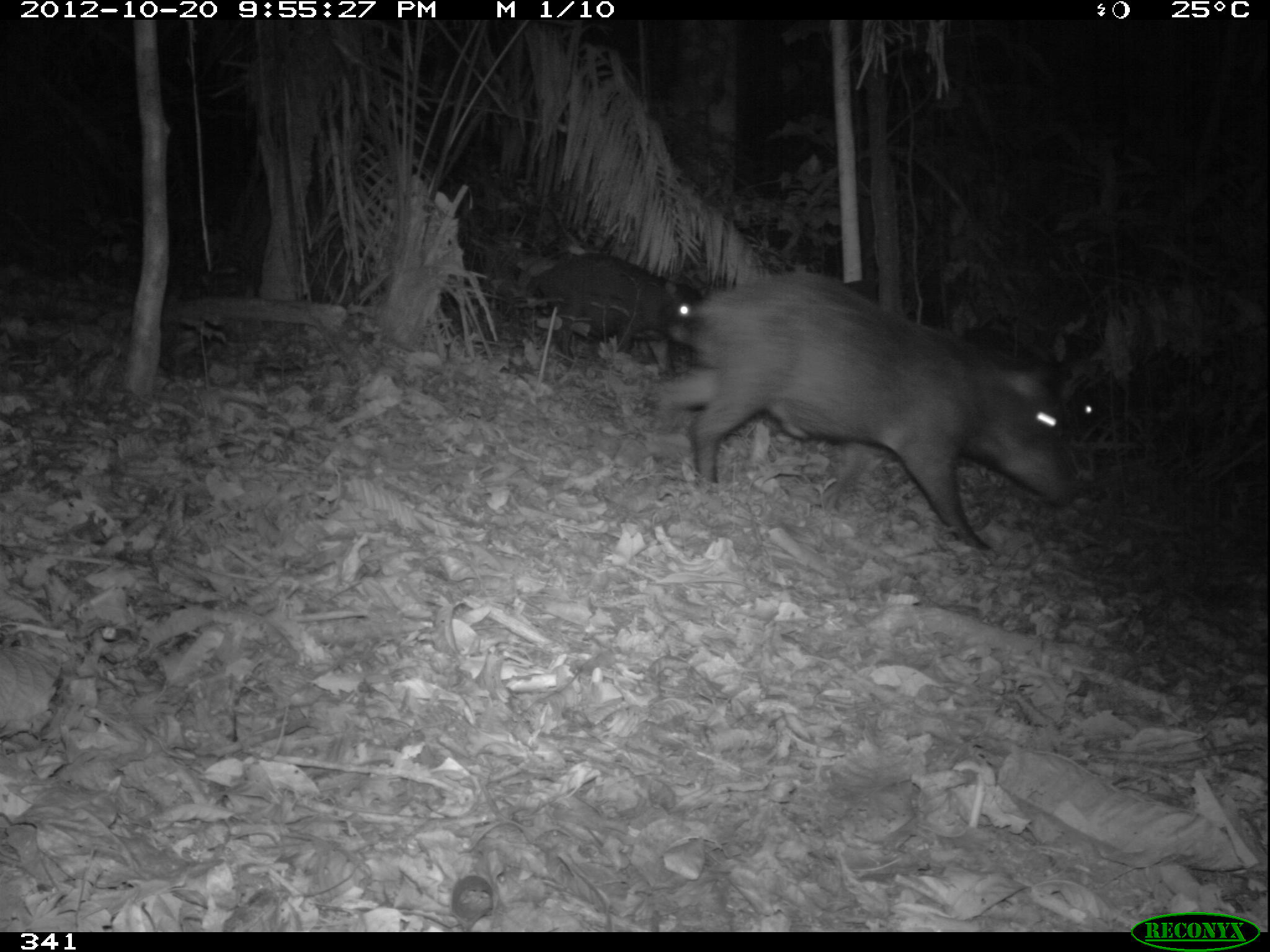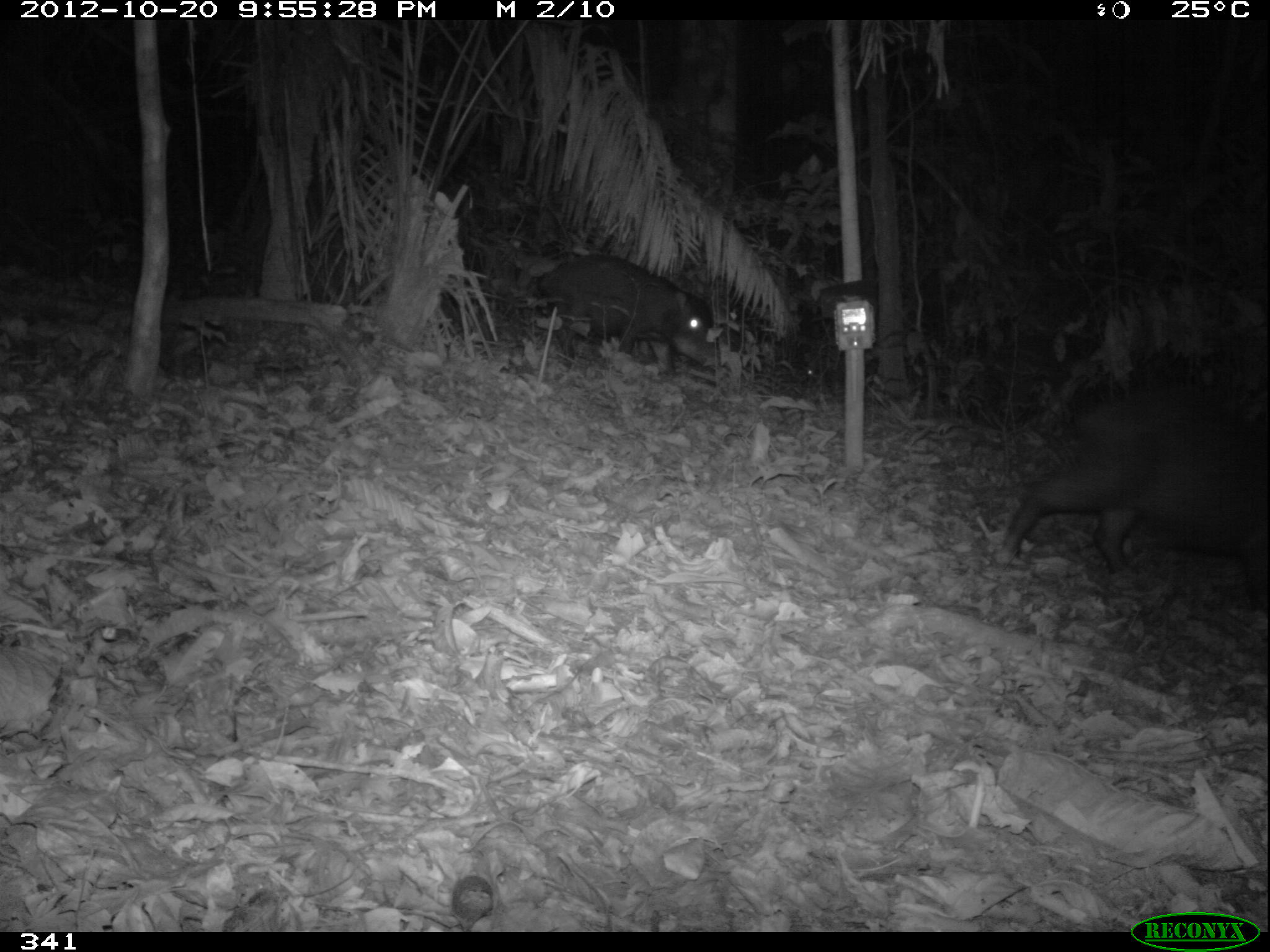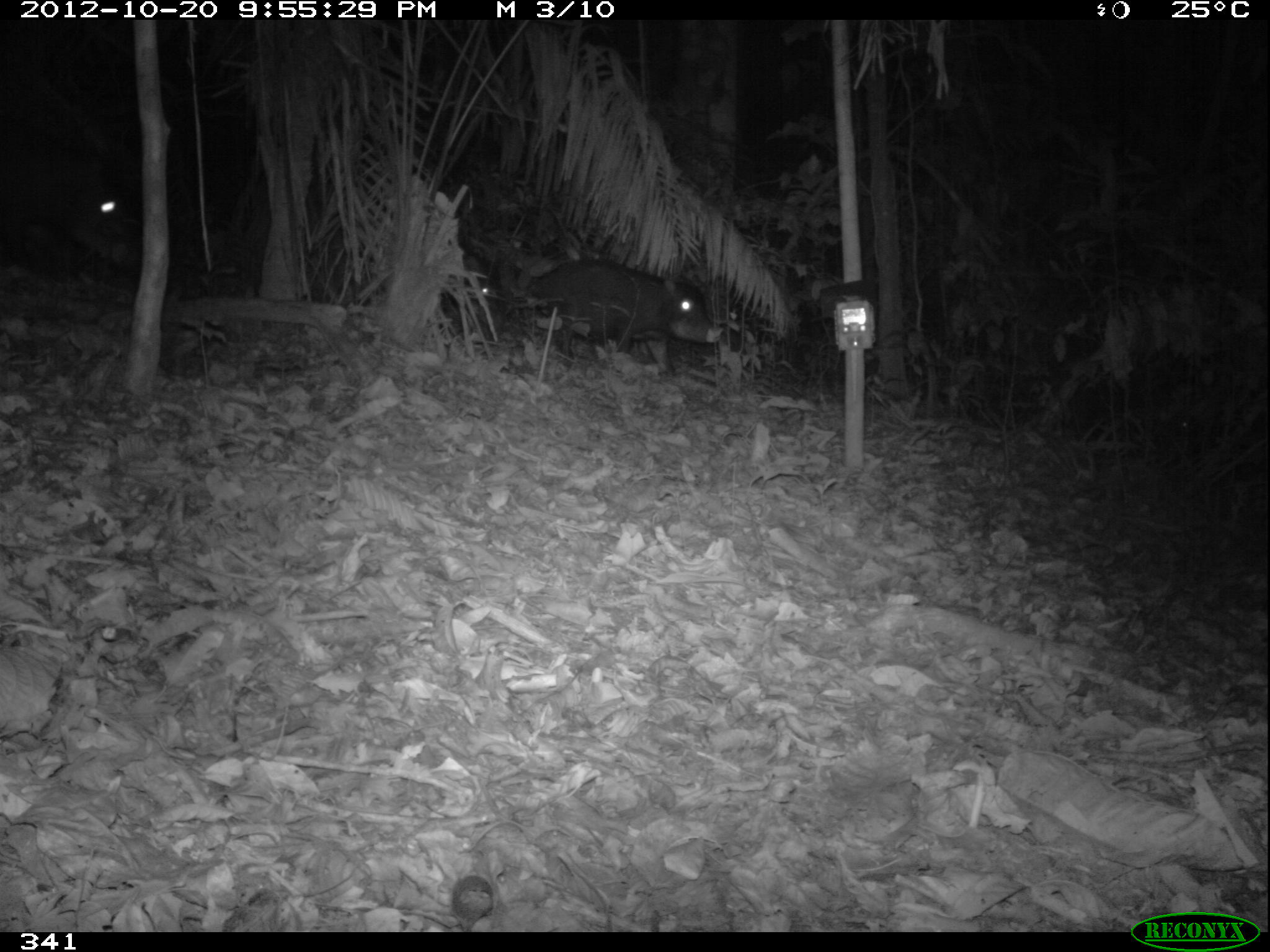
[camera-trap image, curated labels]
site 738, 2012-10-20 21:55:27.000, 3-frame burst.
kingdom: Animalia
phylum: Chordata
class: Mammalia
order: Artiodactyla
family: Tayassuidae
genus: Tayassu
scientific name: Tayassu pecari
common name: white-lipped peccary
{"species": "Tayassu pecari (white-lipped peccary)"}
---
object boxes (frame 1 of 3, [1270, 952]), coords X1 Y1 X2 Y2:
tayassu pecari: 654 270 1086 550; 527 255 699 370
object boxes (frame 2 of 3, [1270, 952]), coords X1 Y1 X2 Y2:
tayassu pecari: 991 386 1266 608; 535 249 722 376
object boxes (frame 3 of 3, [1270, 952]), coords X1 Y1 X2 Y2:
tayassu pecari: 0 114 143 277; 526 259 723 375; 447 259 514 329